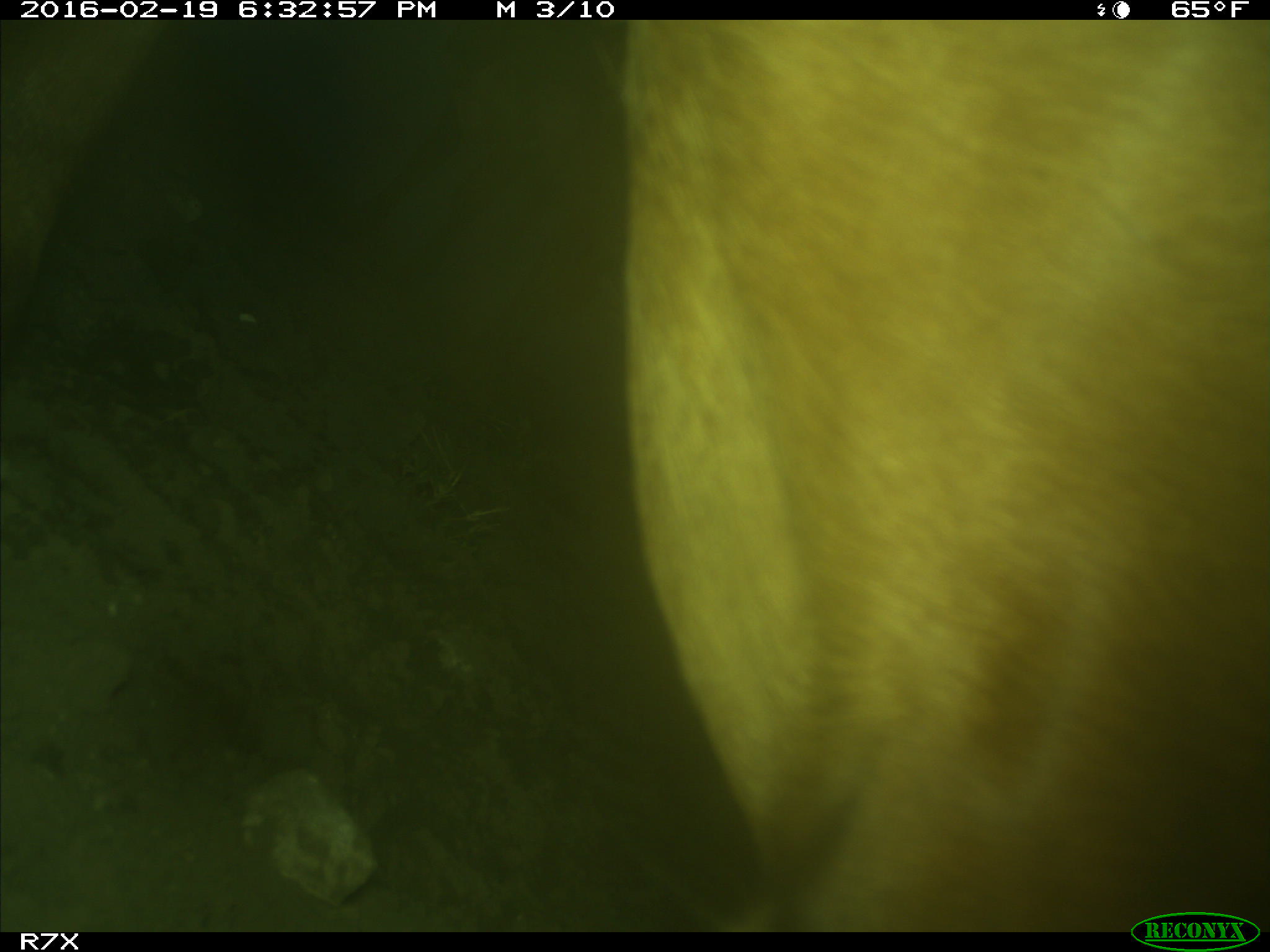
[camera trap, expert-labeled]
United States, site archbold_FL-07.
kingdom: Animalia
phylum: Chordata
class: Mammalia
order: Artiodactyla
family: Bovidae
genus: Bos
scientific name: Bos taurus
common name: domestic cow